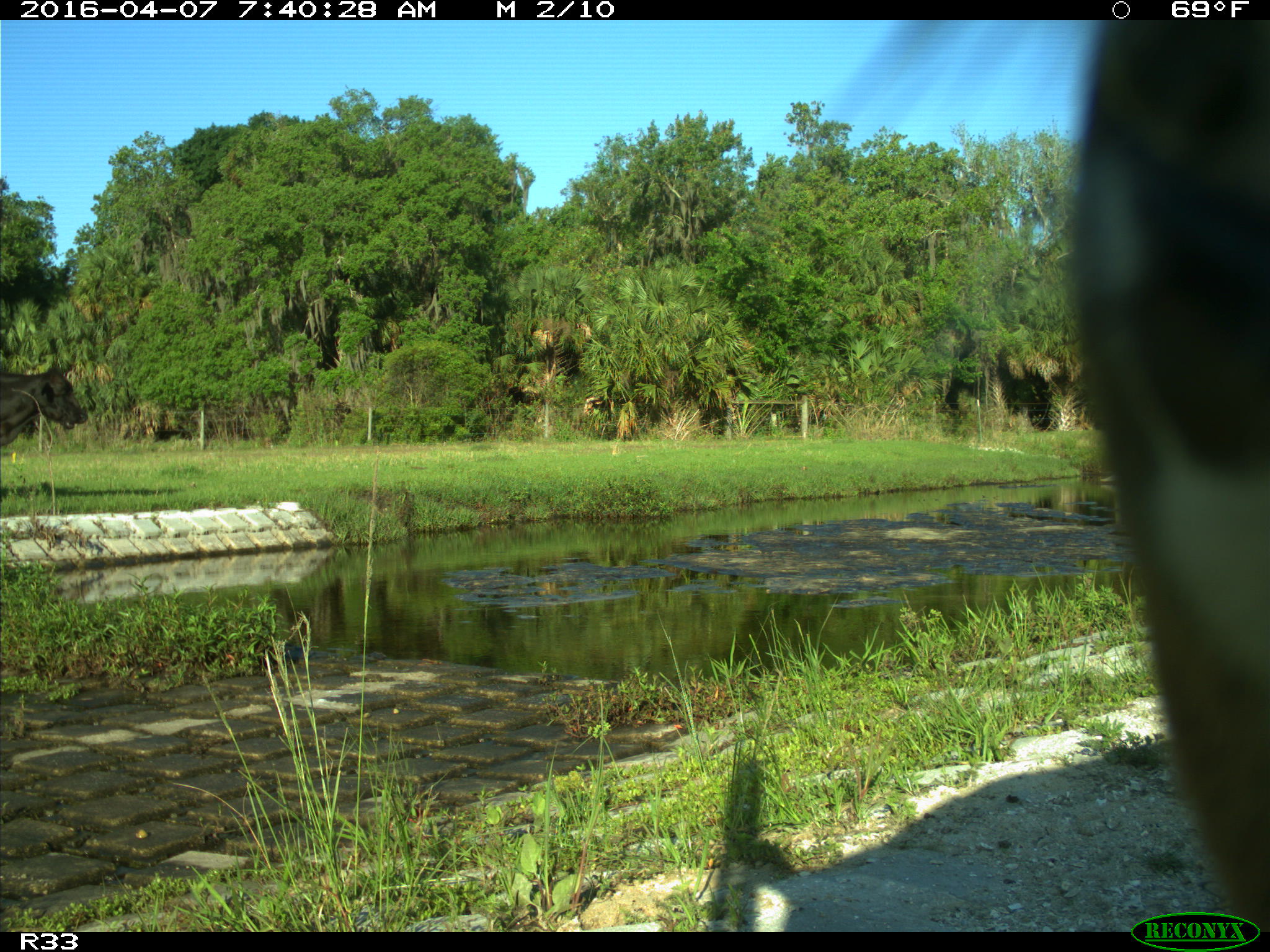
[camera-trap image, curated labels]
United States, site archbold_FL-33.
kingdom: Animalia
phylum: Chordata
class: Mammalia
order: Artiodactyla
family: Bovidae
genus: Bos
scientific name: Bos taurus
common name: domestic cow